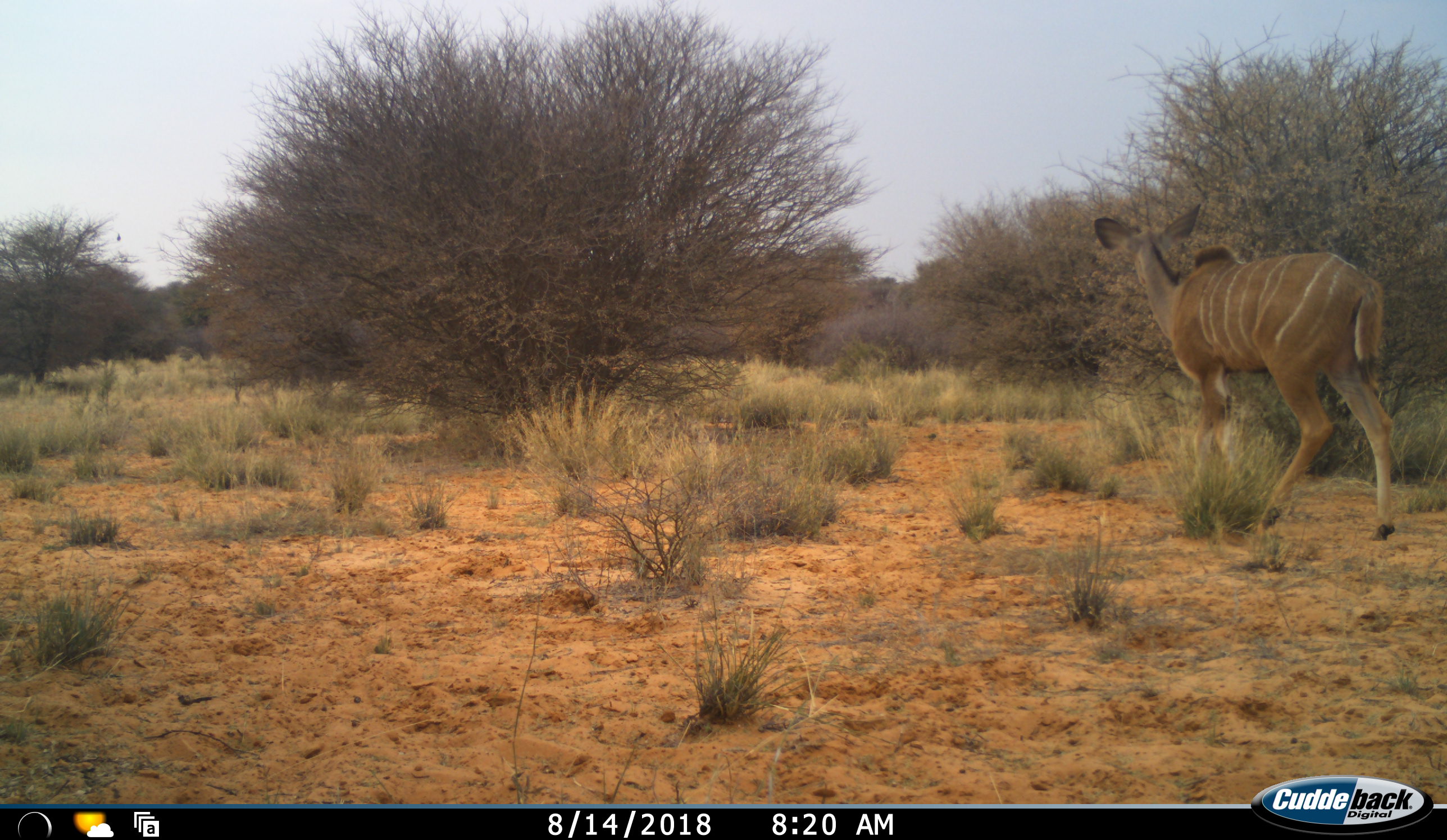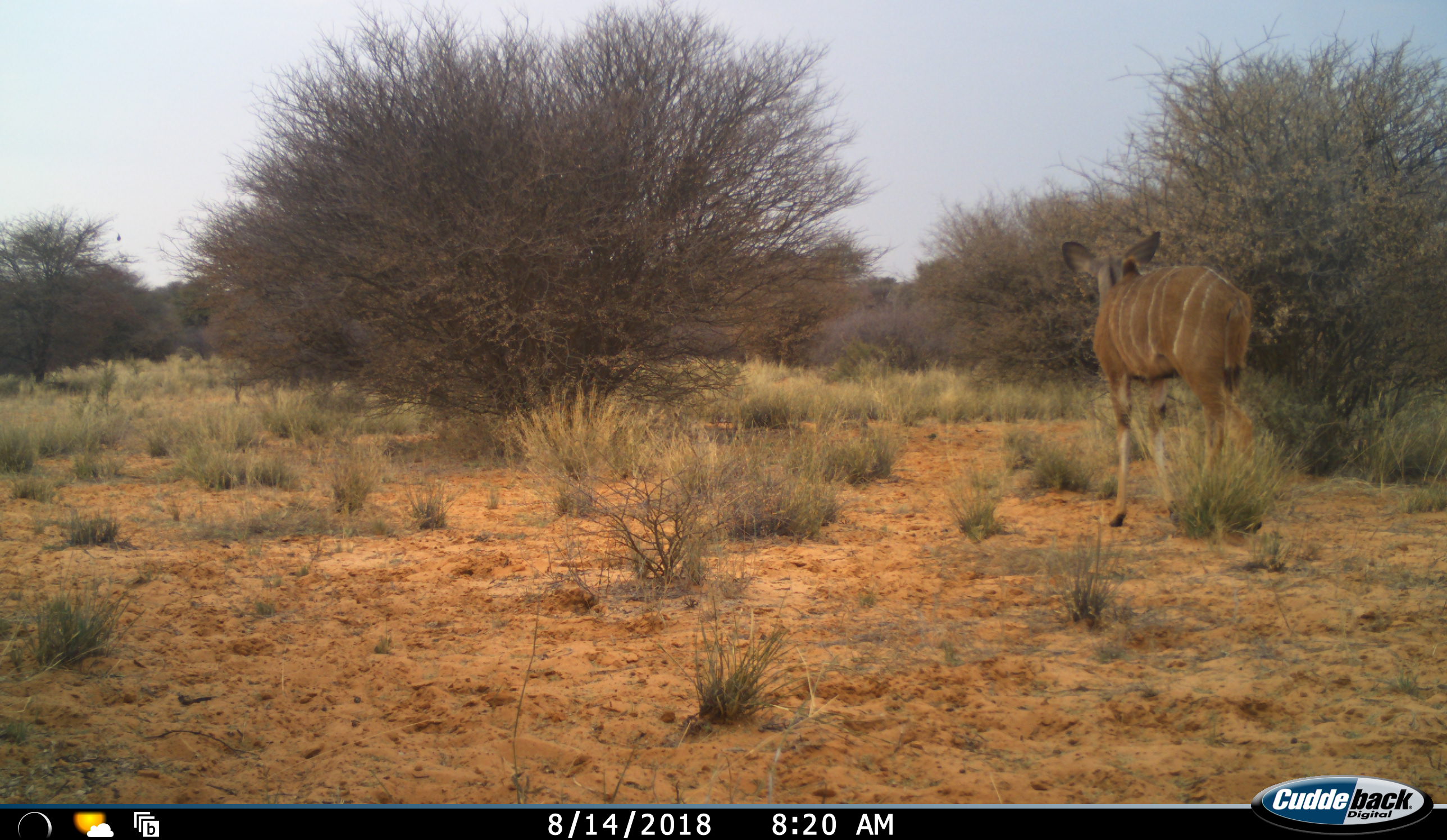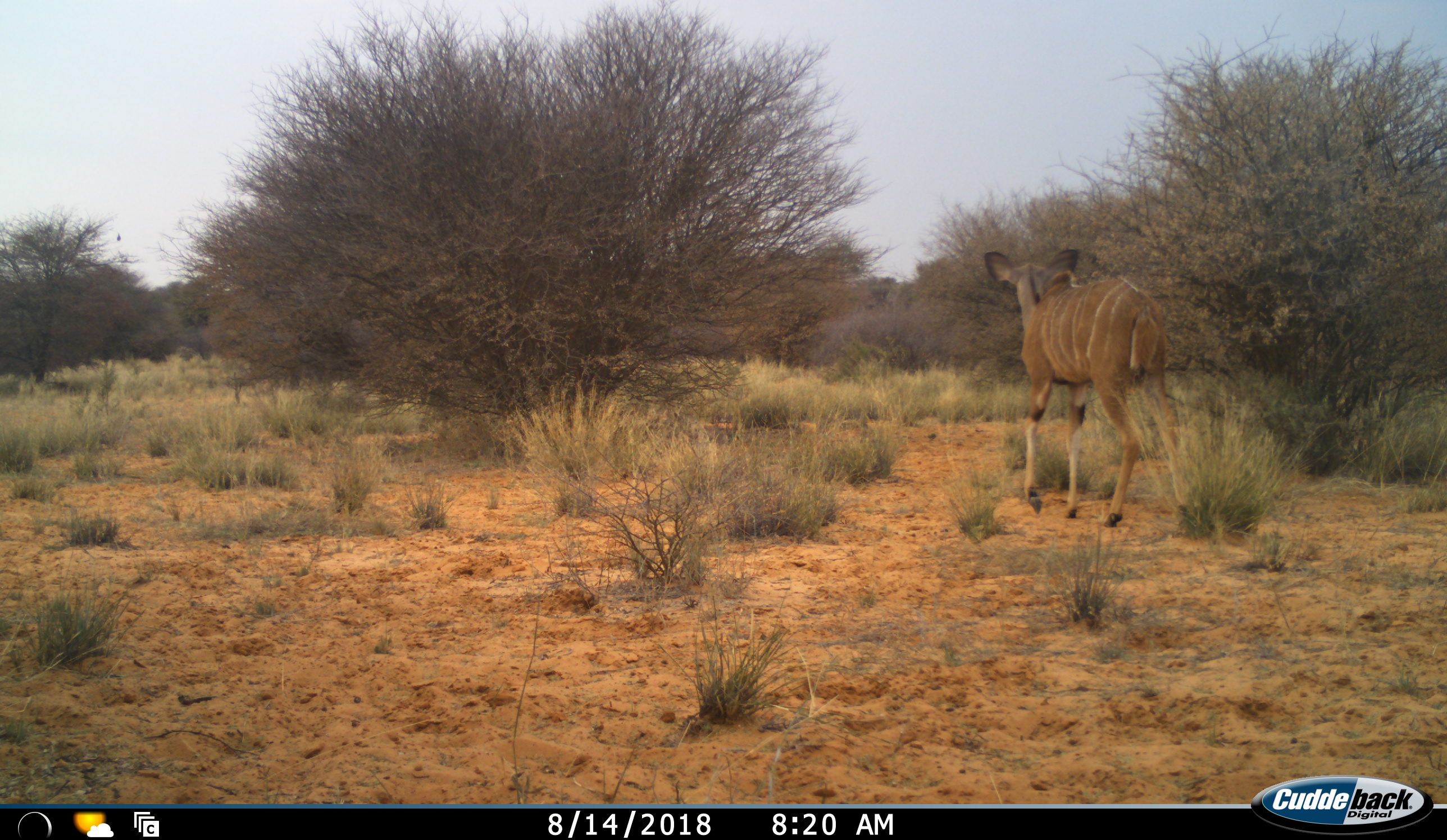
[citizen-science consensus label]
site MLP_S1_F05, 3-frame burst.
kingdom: Animalia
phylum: Chordata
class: Mammalia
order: Artiodactyla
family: Bovidae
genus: Tragelaphus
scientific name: Tragelaphus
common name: kudu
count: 1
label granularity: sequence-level